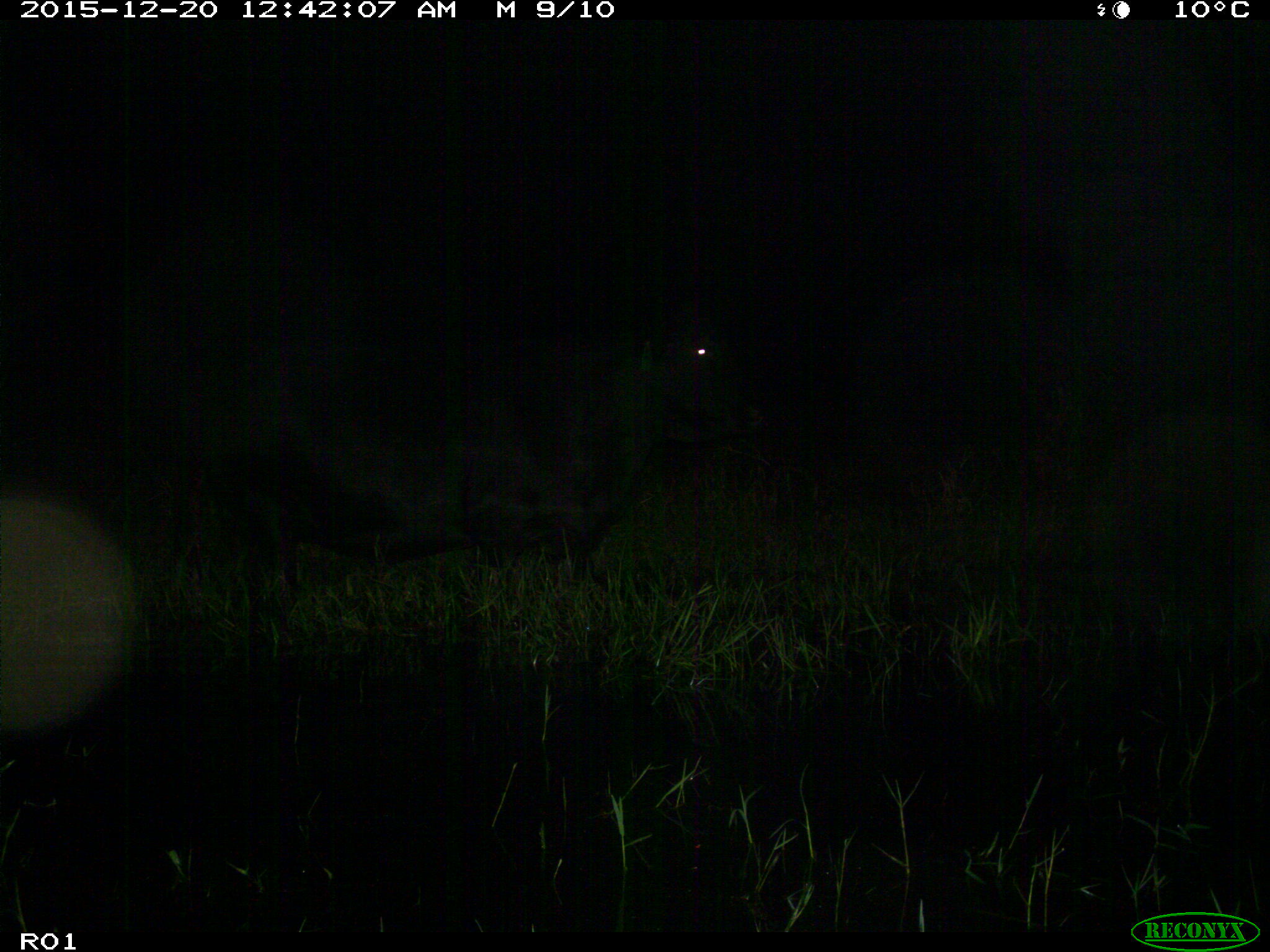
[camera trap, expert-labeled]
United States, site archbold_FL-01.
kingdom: Animalia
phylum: Chordata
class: Mammalia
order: Artiodactyla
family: Bovidae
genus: Bos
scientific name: Bos taurus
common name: domestic cow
Bos taurus (domestic cow).